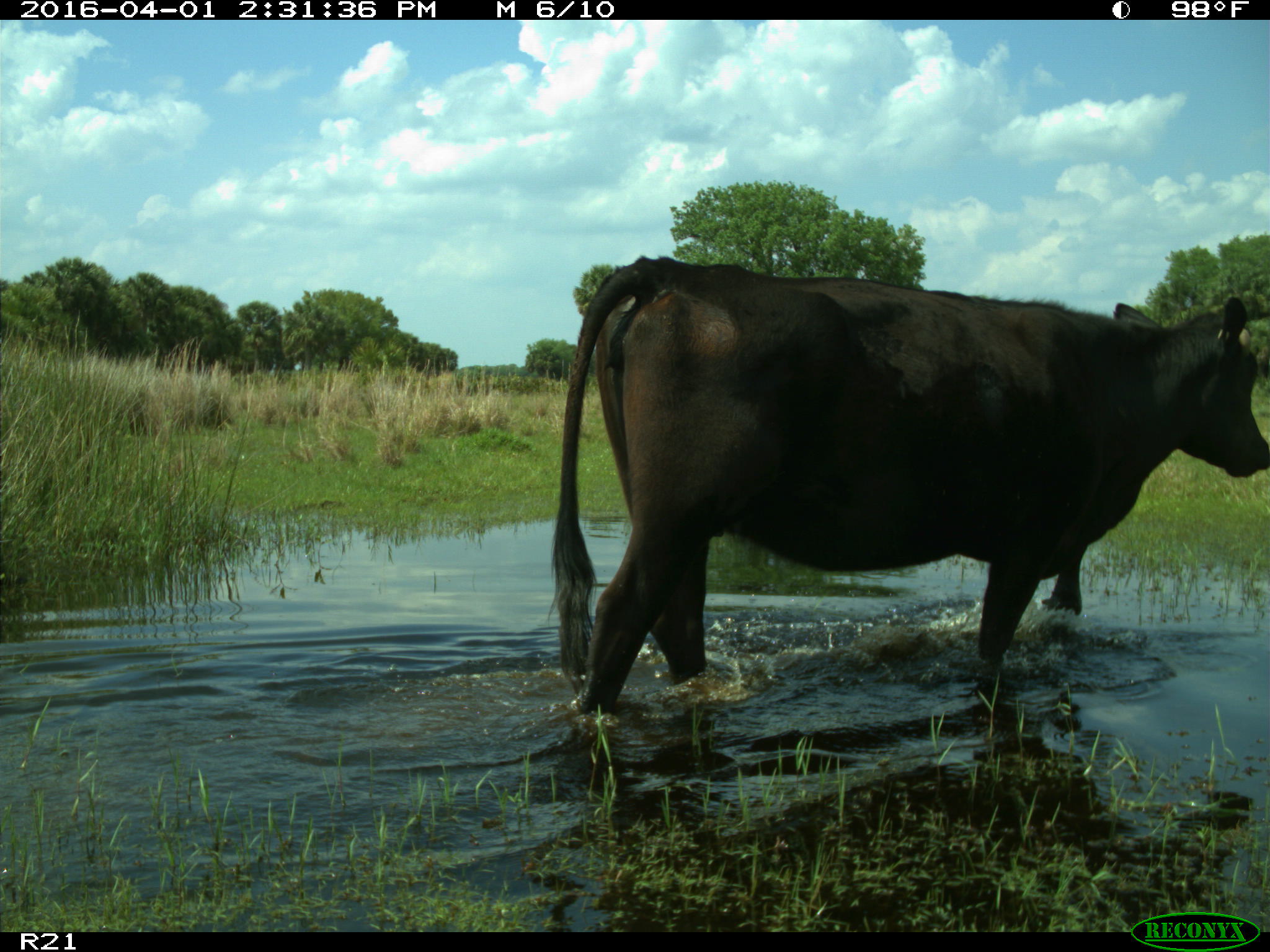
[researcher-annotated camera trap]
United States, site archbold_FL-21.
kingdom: Animalia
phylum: Chordata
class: Mammalia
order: Artiodactyla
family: Bovidae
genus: Bos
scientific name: Bos taurus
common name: domestic cow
Bos taurus (domestic cow).